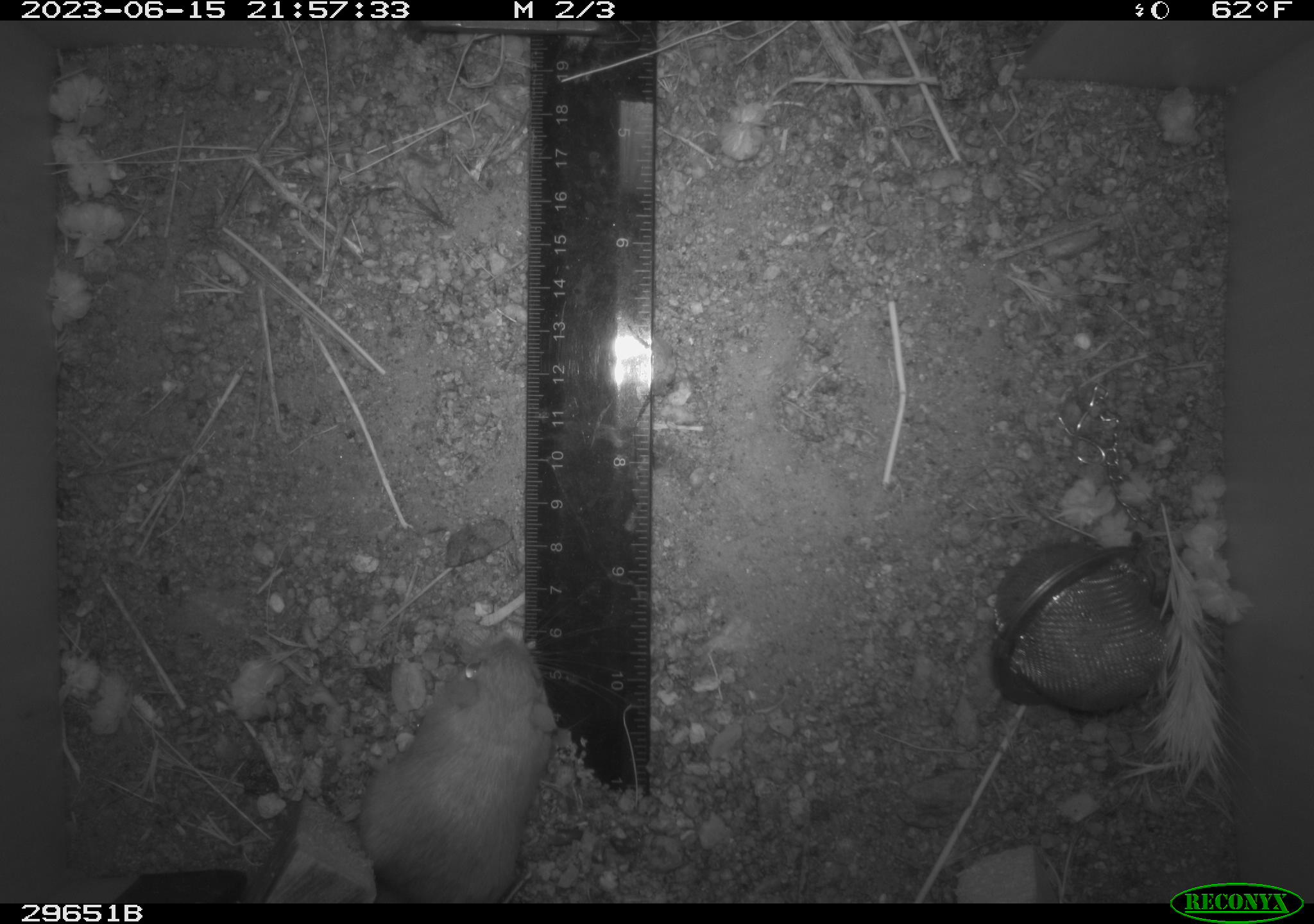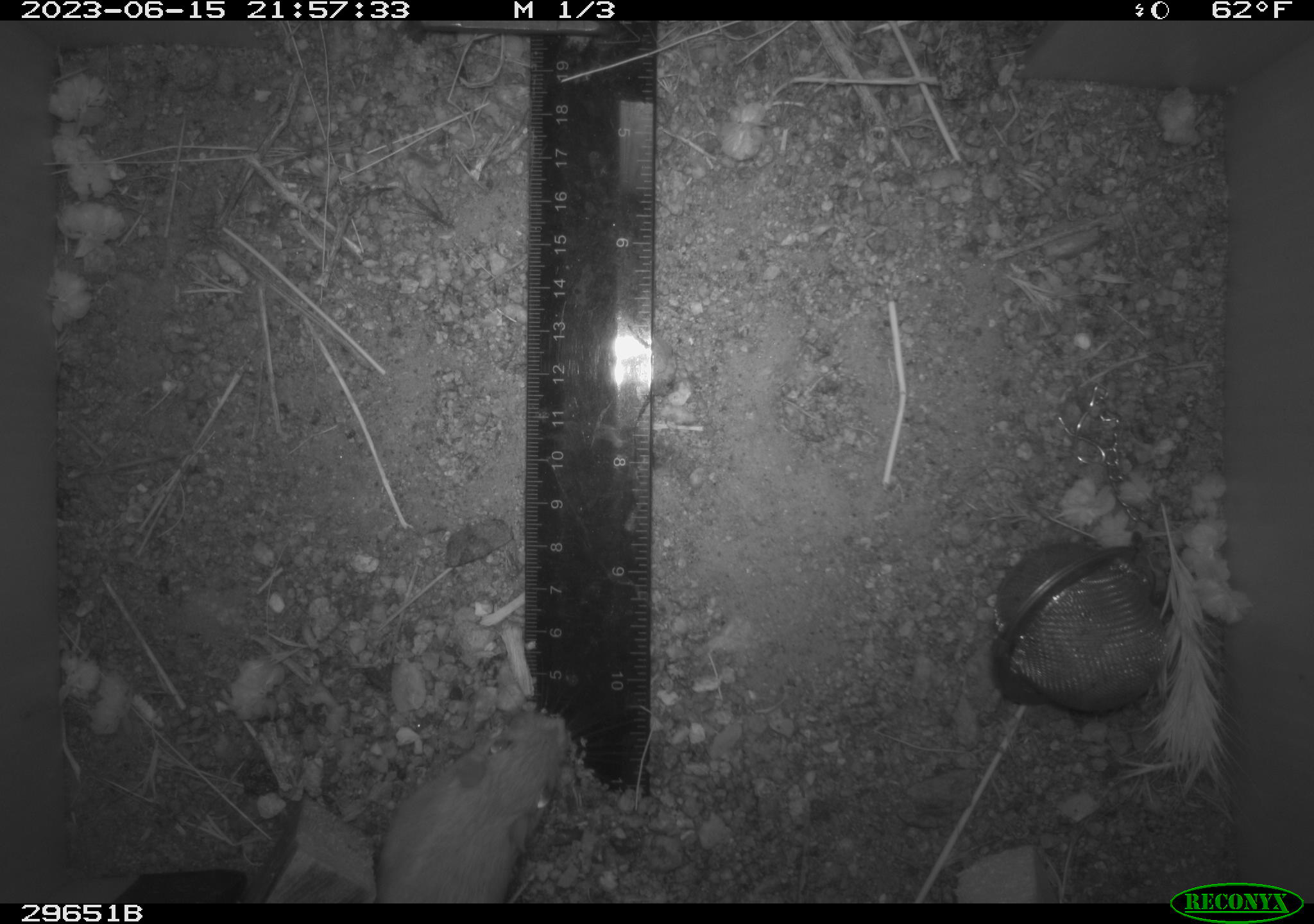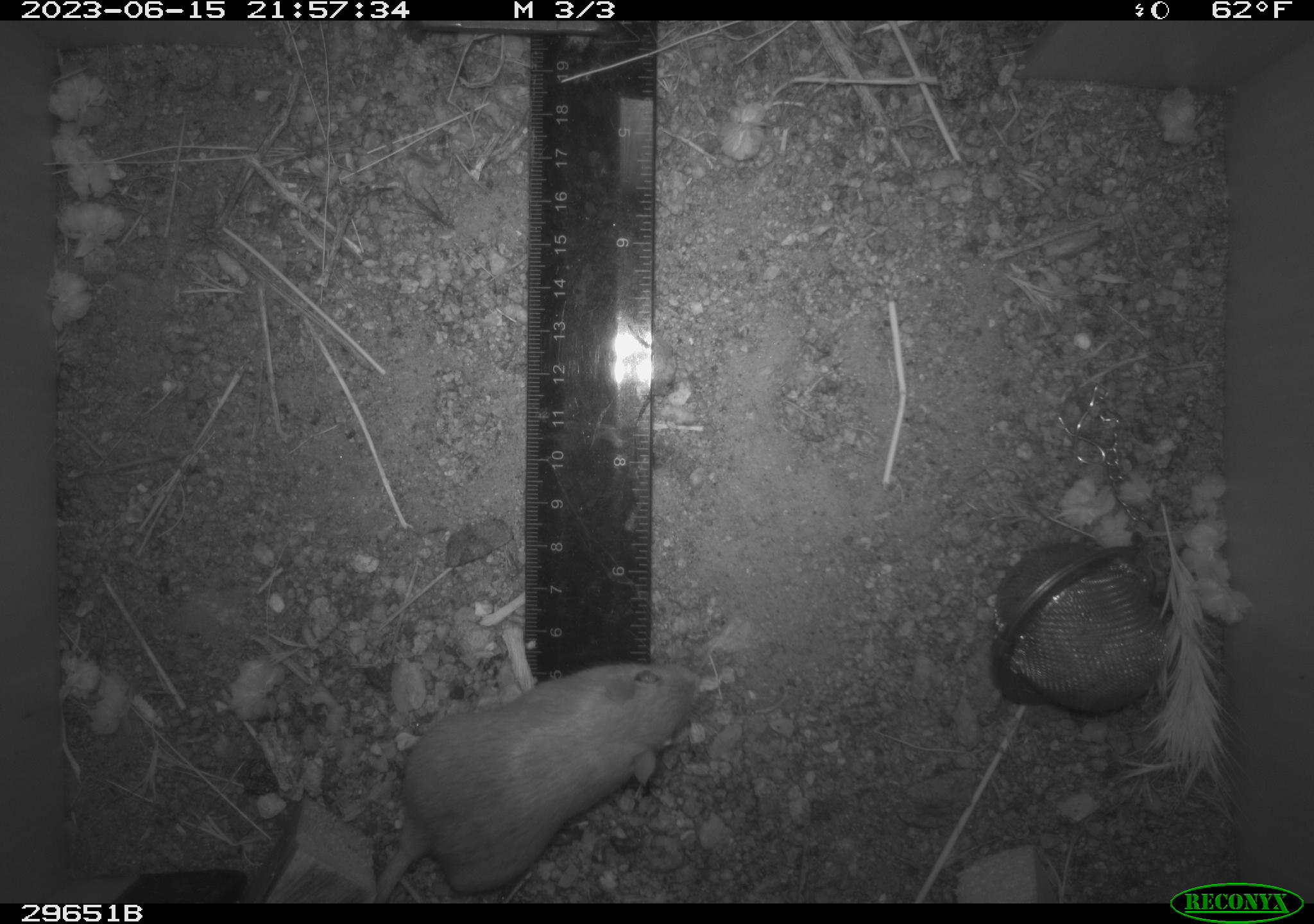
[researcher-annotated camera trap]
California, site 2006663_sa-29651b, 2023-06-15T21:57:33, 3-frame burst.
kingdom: Animalia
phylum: Chordata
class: Mammalia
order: Rodentia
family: Heteromyidae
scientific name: Heteromyidae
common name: kangaroo rats and pocket mice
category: heteromyidae family